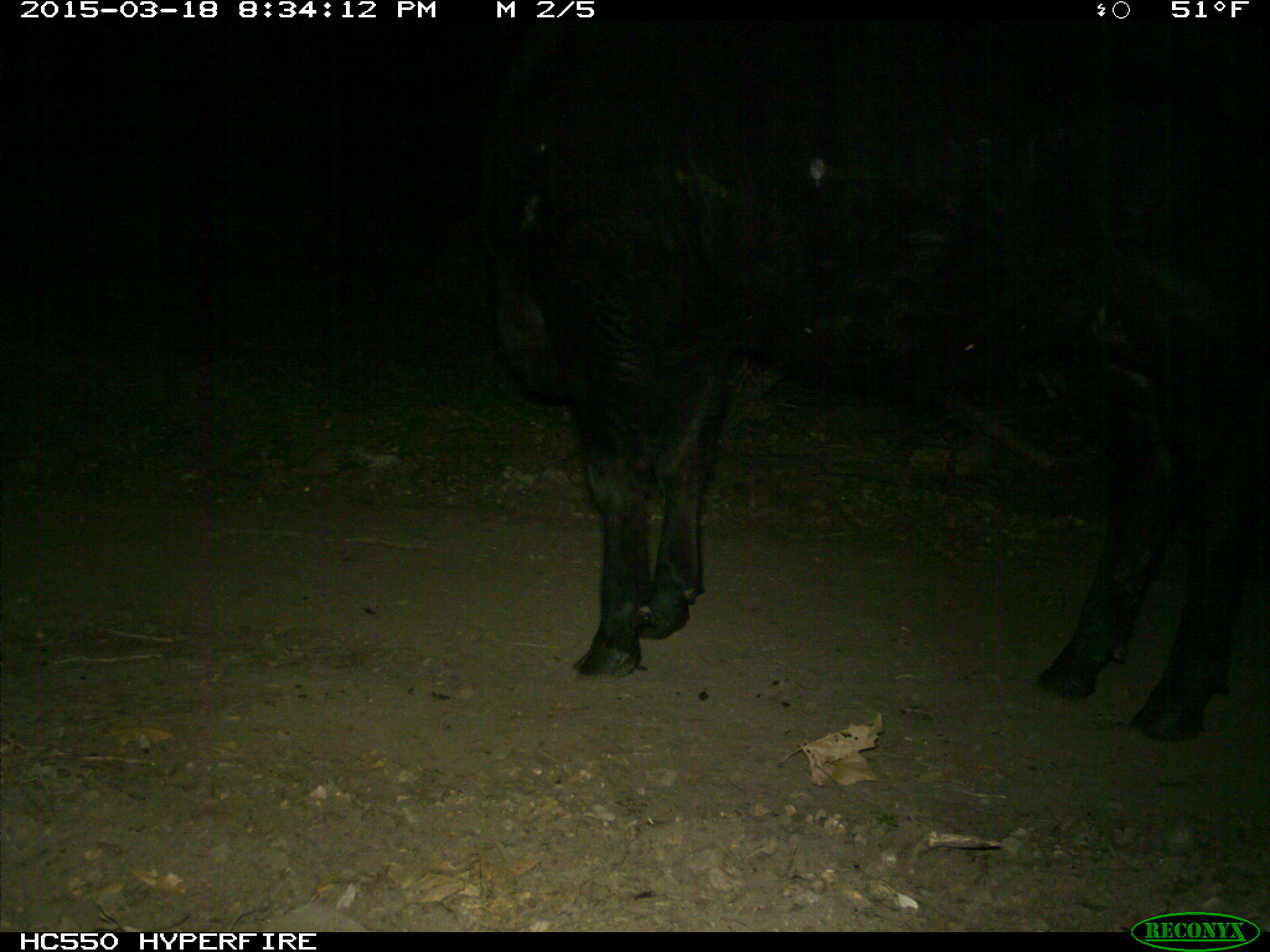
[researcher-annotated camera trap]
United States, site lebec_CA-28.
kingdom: Animalia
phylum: Chordata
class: Mammalia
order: Artiodactyla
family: Bovidae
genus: Bos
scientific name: Bos taurus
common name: domestic cow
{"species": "Bos taurus (domestic cow)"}